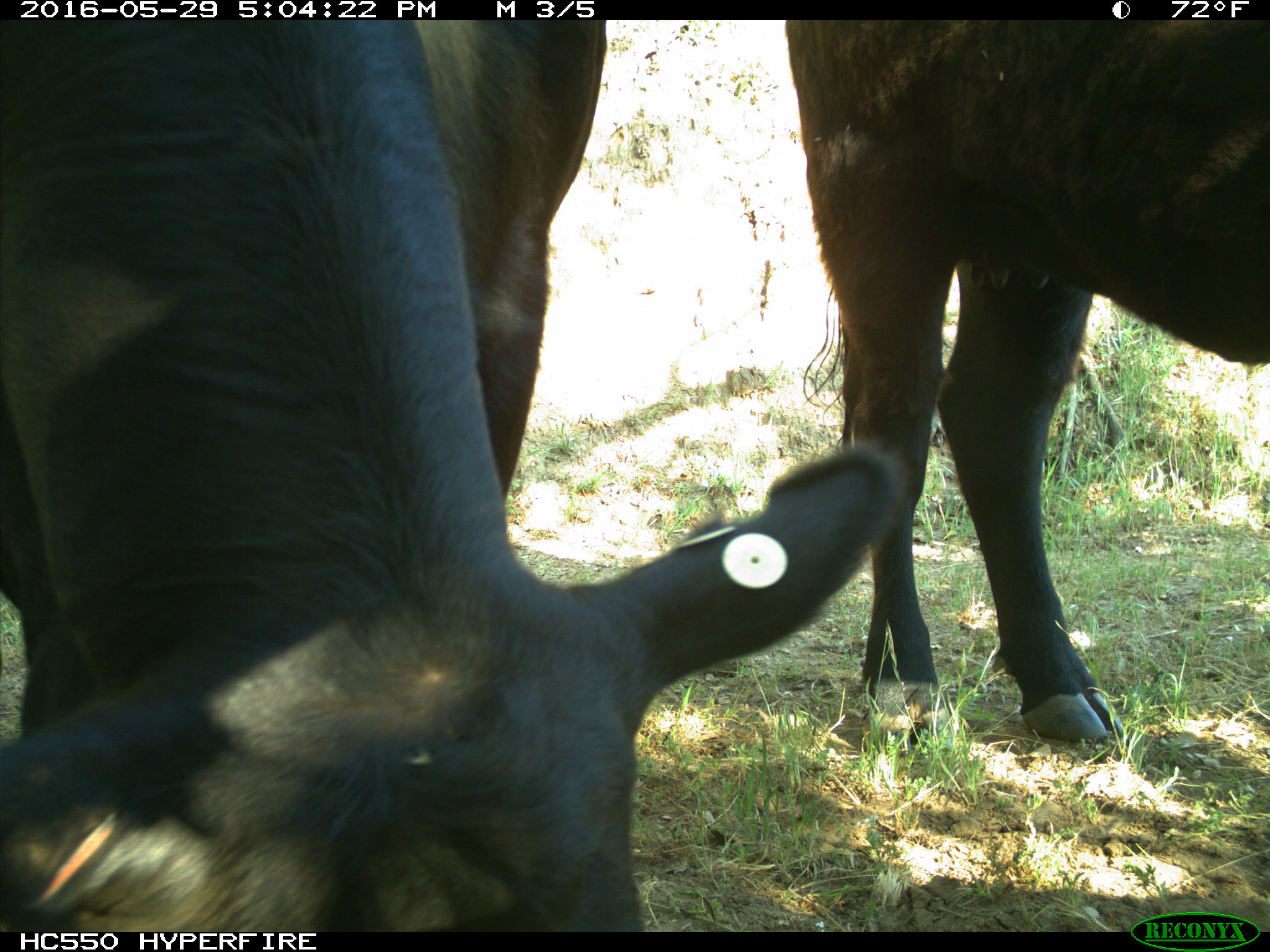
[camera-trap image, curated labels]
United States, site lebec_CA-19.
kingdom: Animalia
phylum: Chordata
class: Mammalia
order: Artiodactyla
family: Bovidae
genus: Bos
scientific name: Bos taurus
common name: domestic cow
Bos taurus (domestic cow).